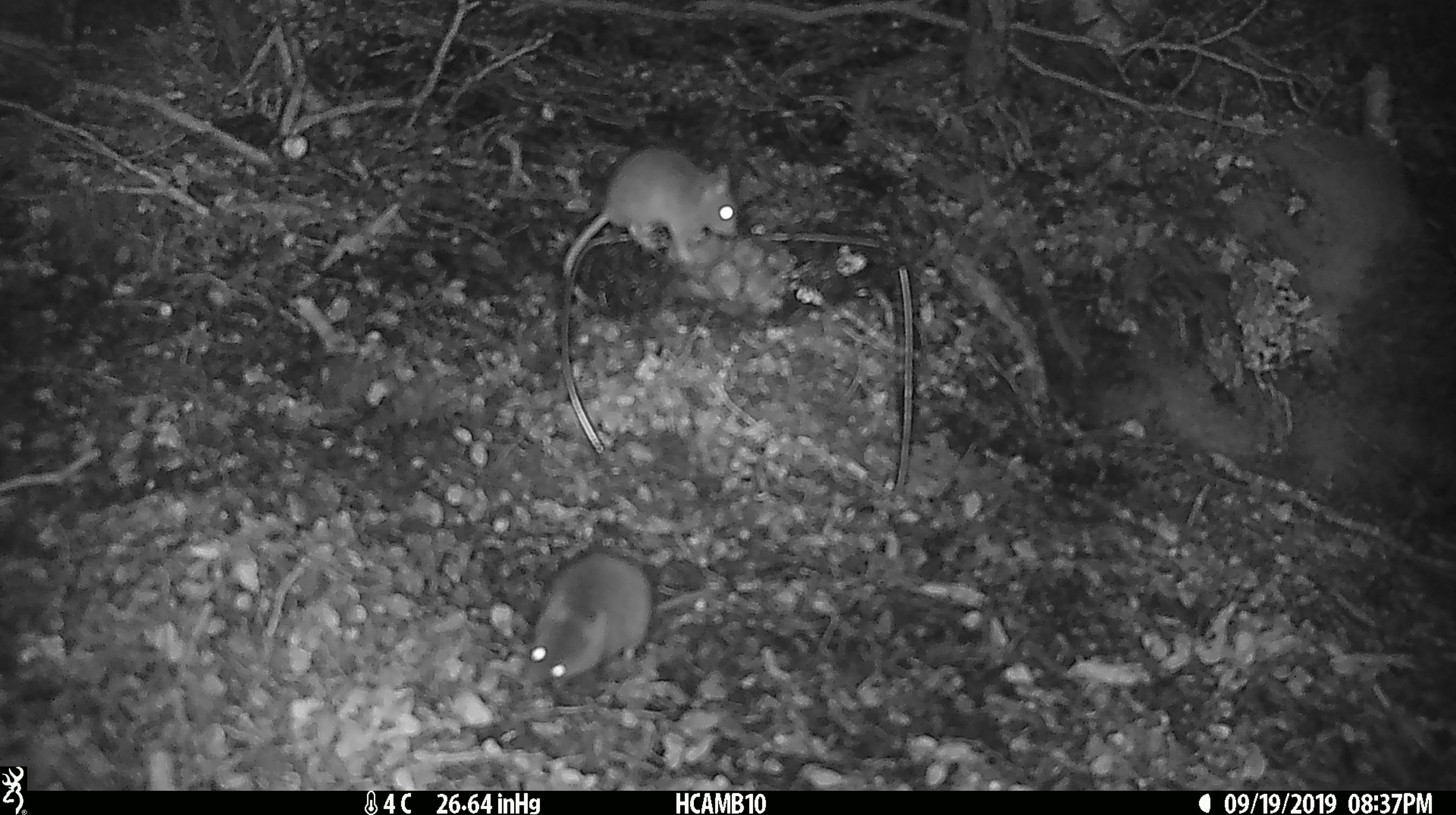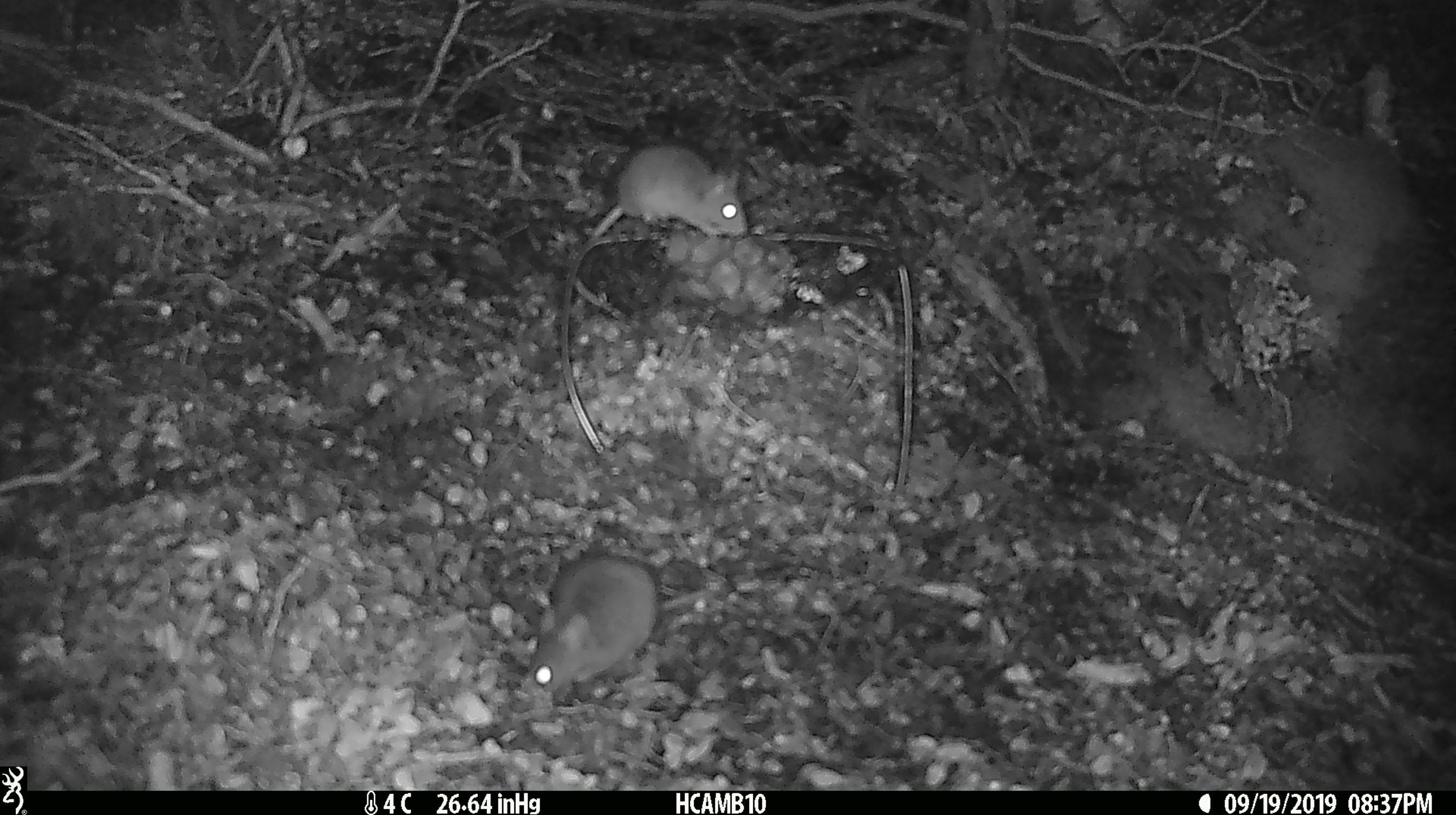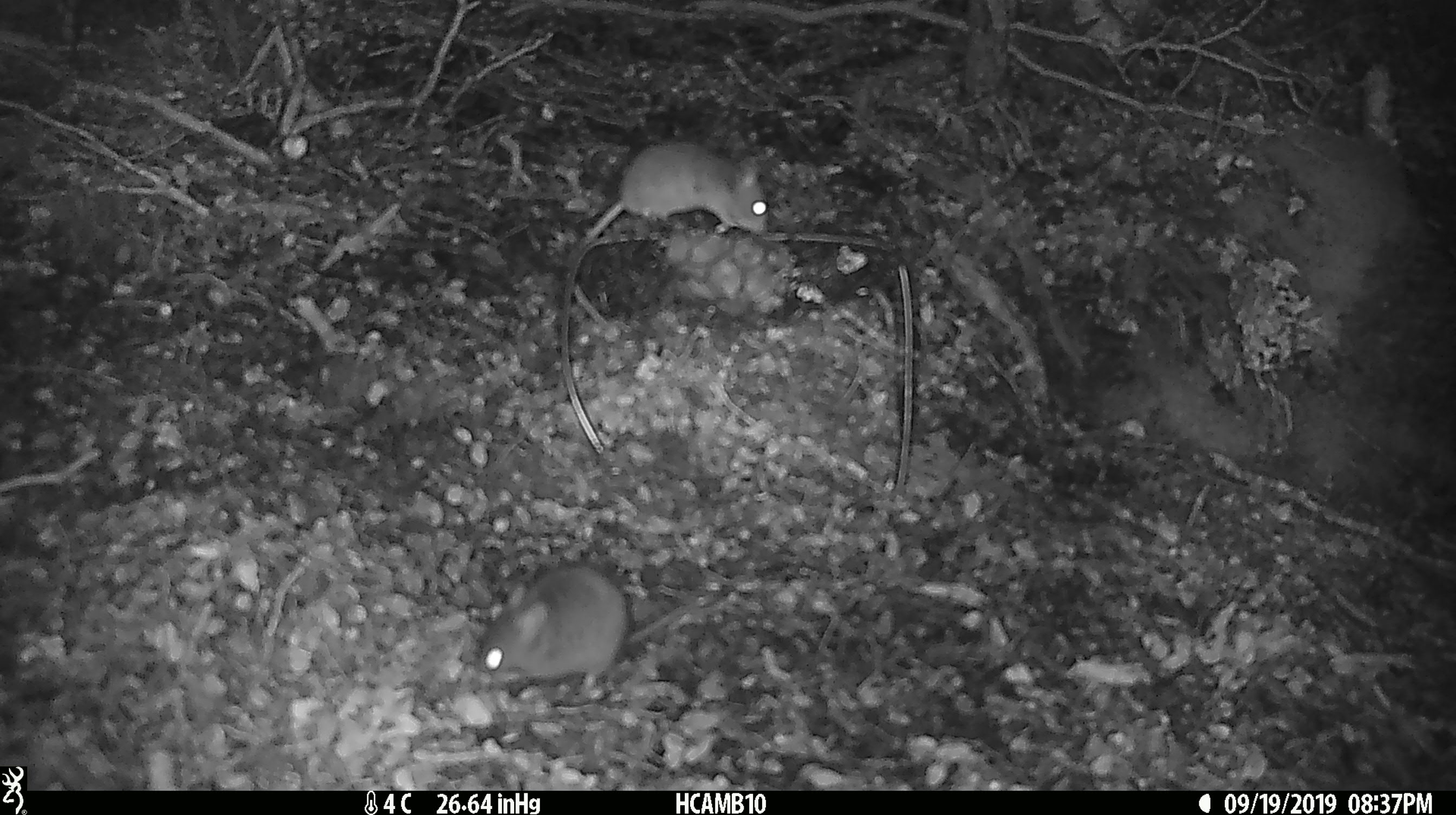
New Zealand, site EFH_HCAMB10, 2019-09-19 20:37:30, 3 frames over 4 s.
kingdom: Animalia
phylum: Chordata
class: Mammalia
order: Rodentia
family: Muridae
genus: Rattus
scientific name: Rattus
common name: rat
Rat (Rattus).